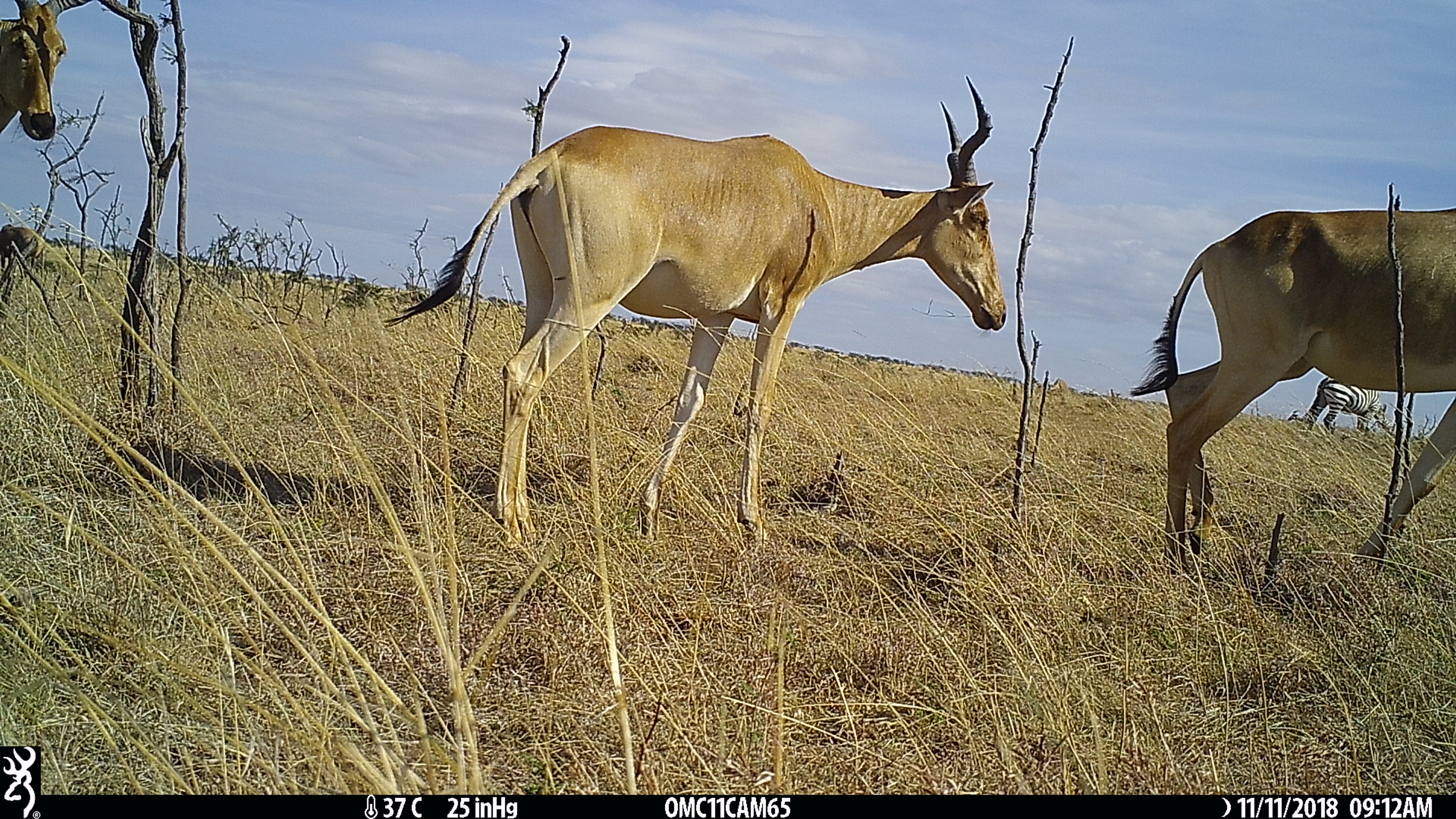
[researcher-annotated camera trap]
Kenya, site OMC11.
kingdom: Animalia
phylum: Chordata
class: Mammalia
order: Artiodactyla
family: Bovidae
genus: Alcelaphus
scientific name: Alcelaphus buselaphus cokii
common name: coke's hartebeest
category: hartebeest cokes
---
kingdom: Animalia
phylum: Chordata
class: Mammalia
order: Artiodactyla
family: Bovidae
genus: Damaliscus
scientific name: Damaliscus lunatus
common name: topi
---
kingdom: Animalia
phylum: Chordata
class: Mammalia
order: Perissodactyla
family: Equidae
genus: Equus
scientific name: Equus quagga burchellii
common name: burchell's zebra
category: zebra